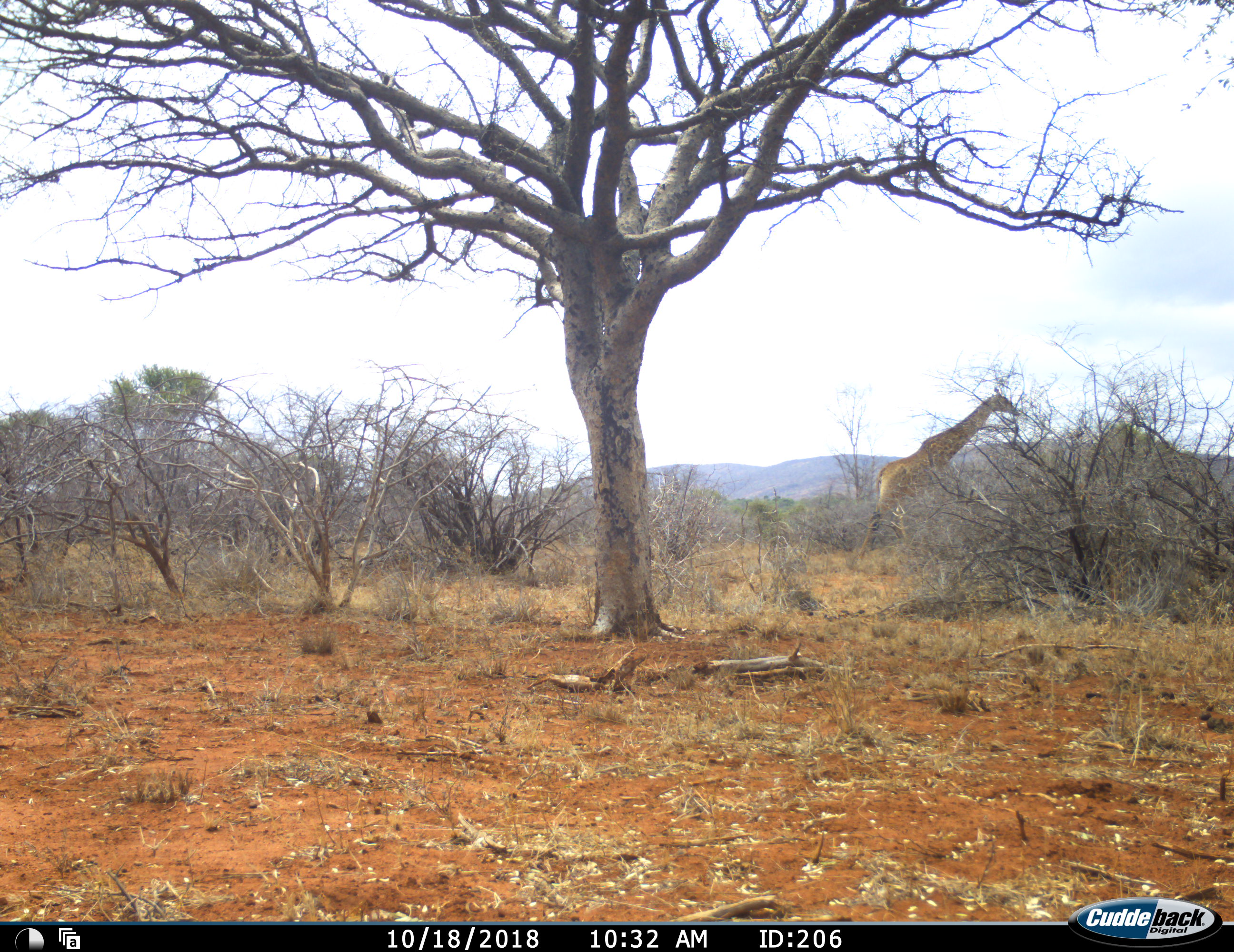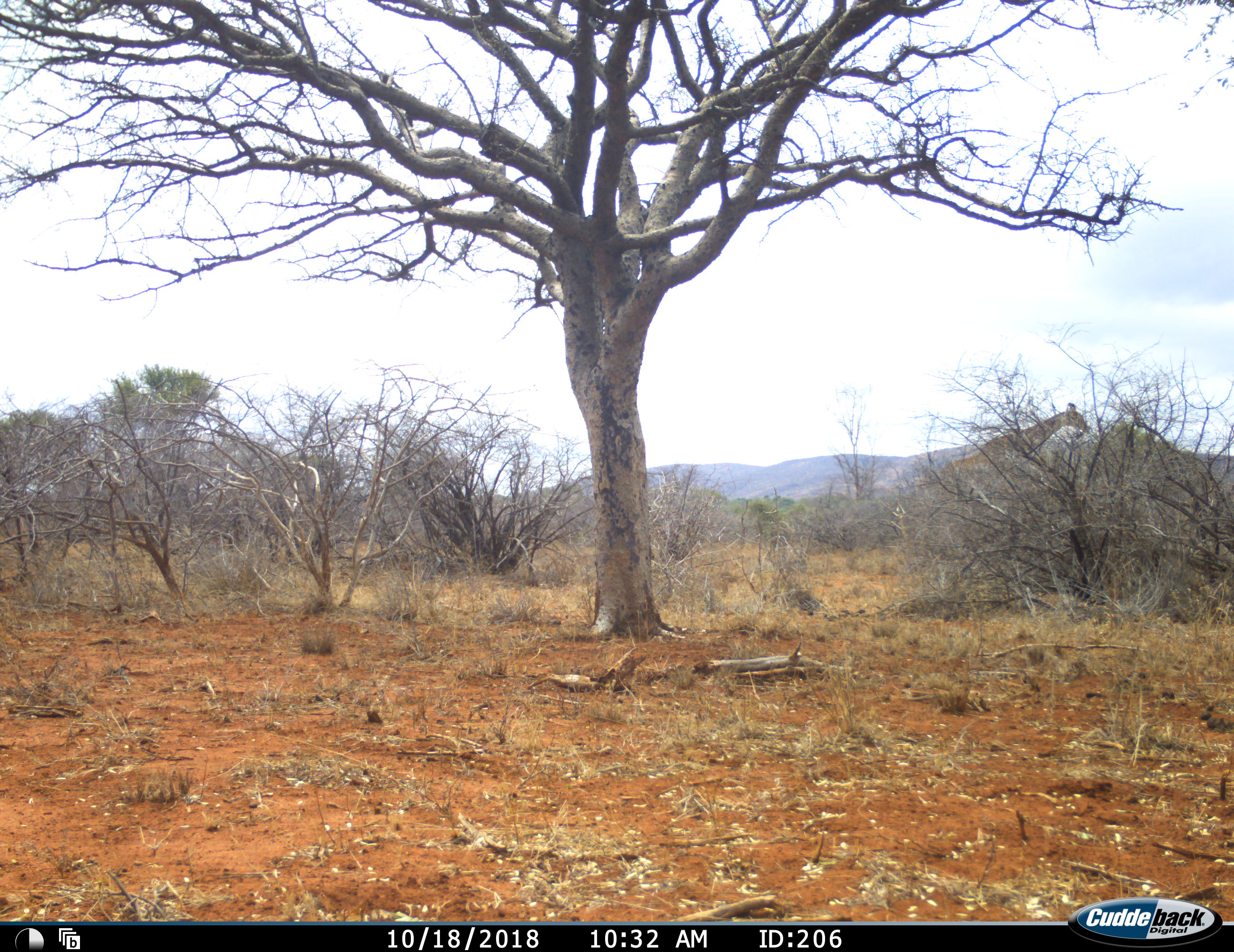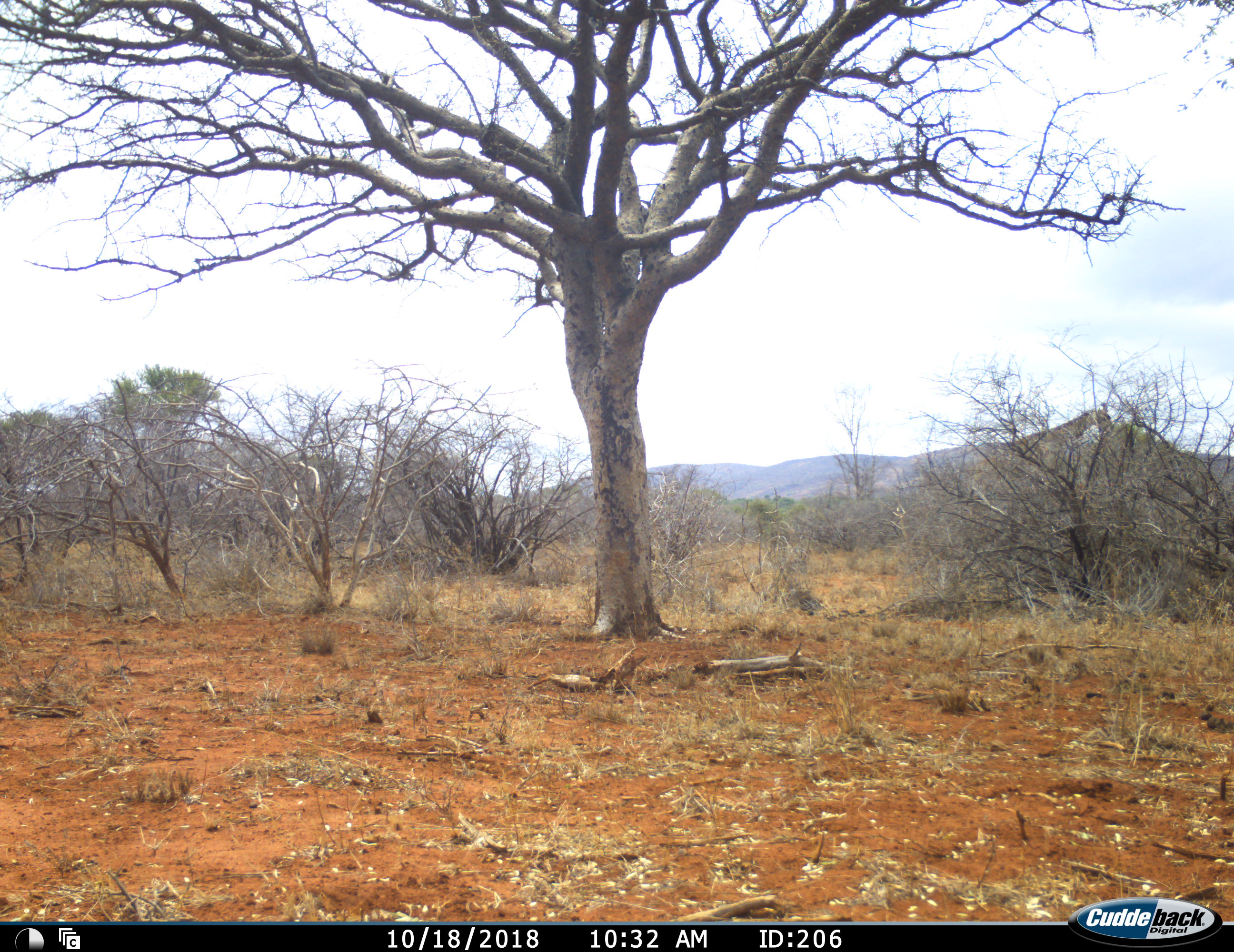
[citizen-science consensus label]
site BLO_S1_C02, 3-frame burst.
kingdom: Animalia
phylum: Chordata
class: Mammalia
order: Artiodactyla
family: Giraffidae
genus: Giraffa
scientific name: Giraffa camelopardalis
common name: giraffe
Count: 1.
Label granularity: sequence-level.